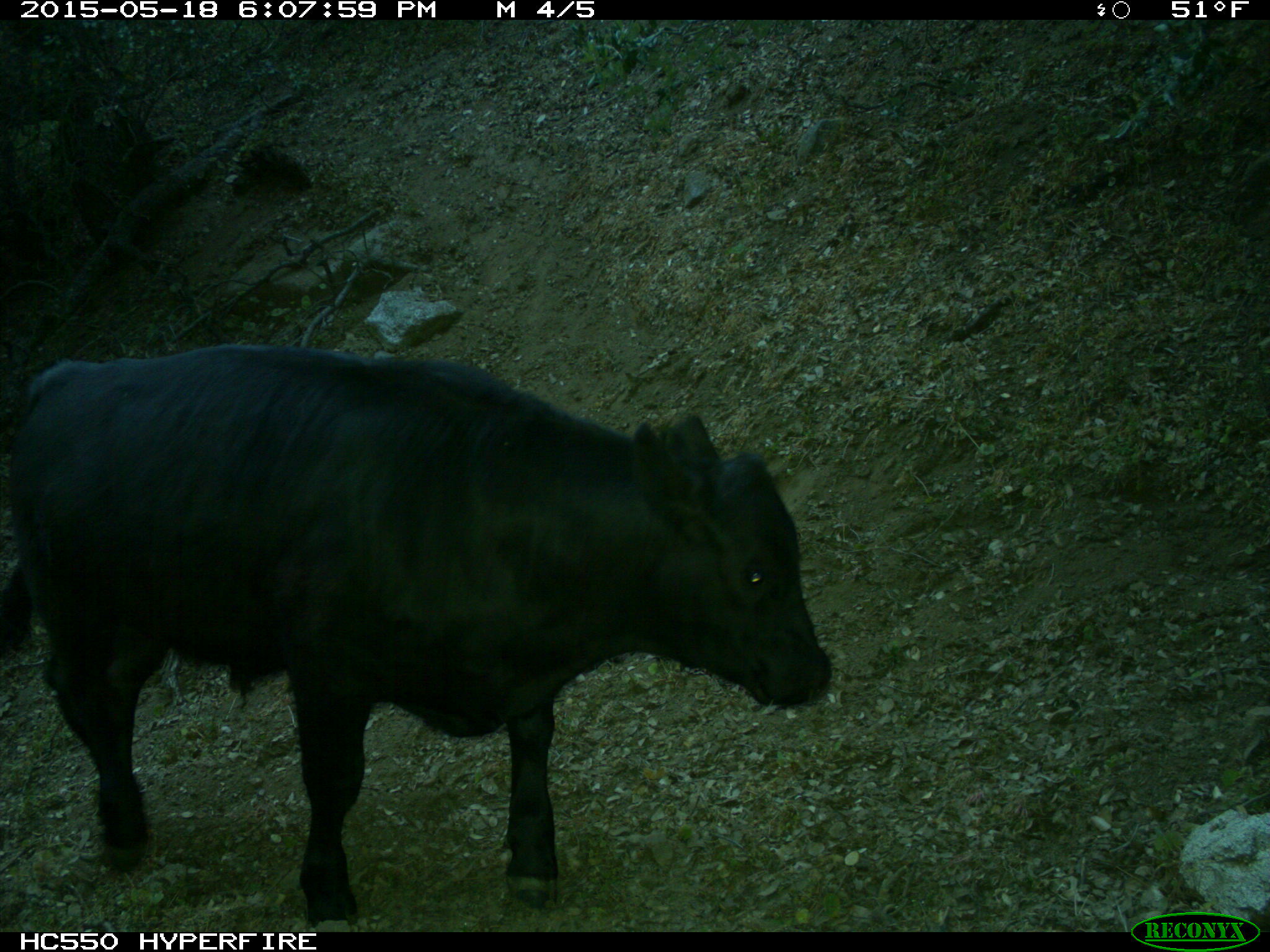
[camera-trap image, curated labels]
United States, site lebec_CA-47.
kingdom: Animalia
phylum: Chordata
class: Mammalia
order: Artiodactyla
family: Bovidae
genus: Bos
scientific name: Bos taurus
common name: domestic cow